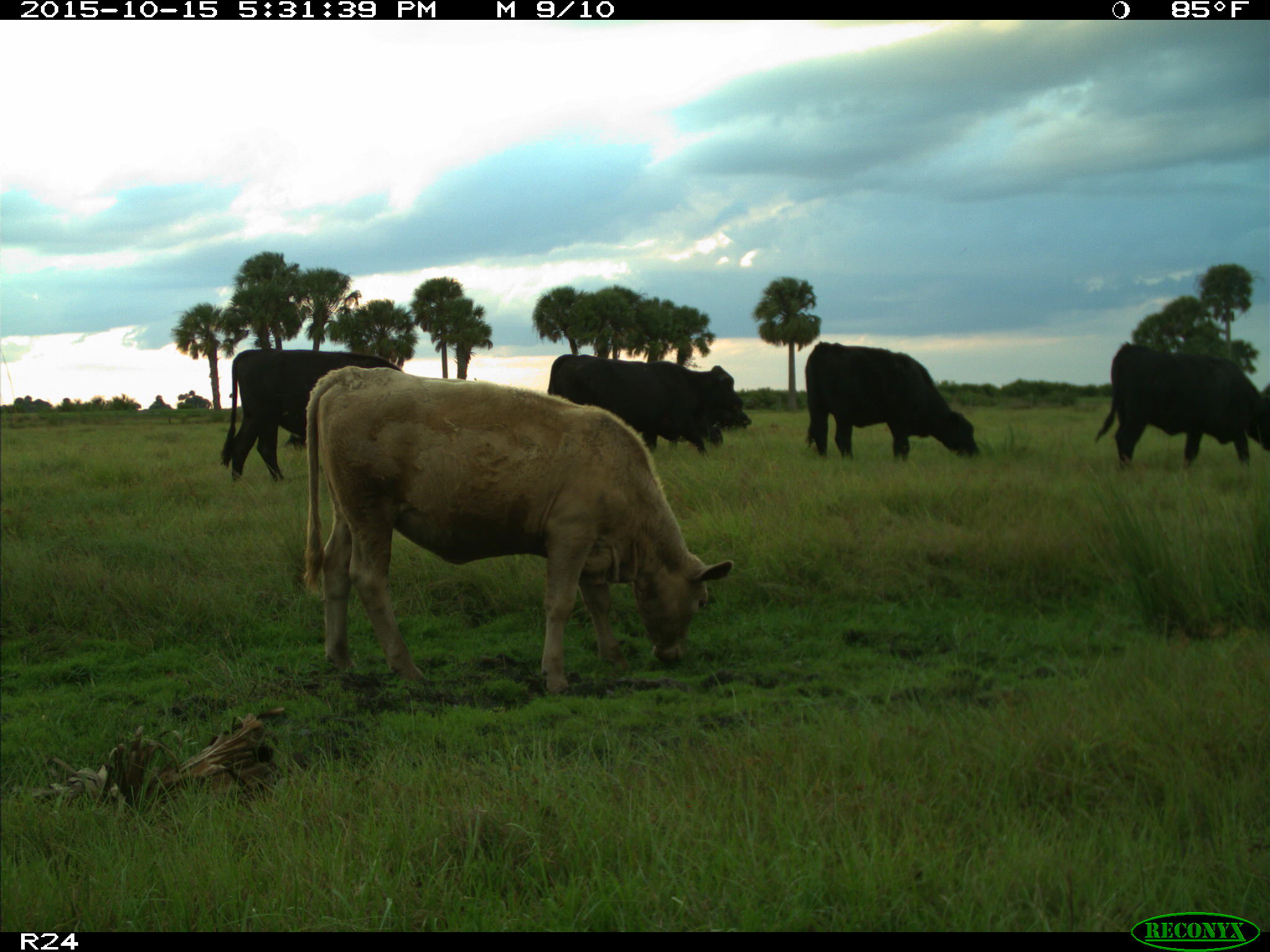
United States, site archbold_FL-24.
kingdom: Animalia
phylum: Chordata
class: Mammalia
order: Artiodactyla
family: Bovidae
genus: Bos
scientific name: Bos taurus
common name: domestic cow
Bos taurus (domestic cow).